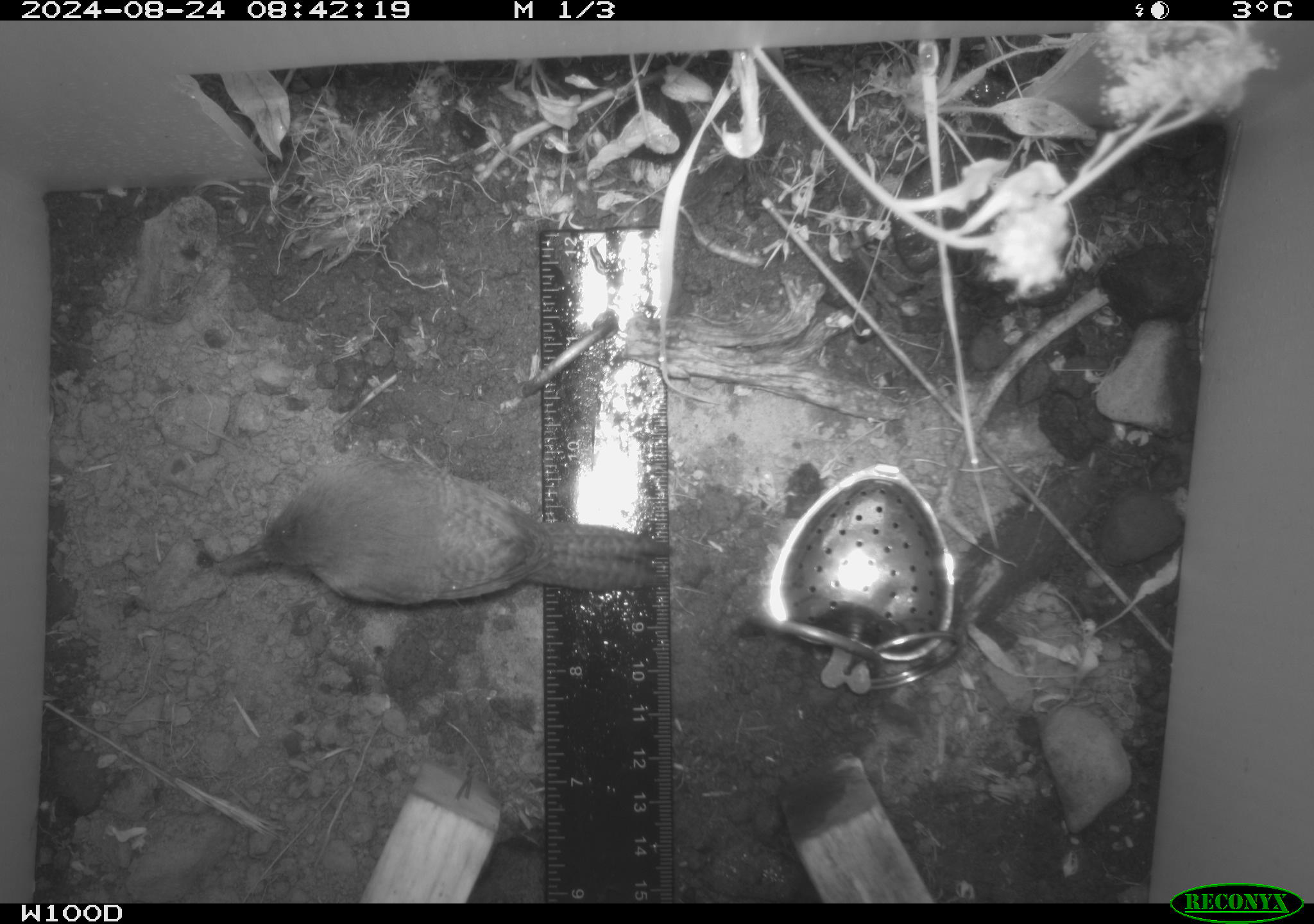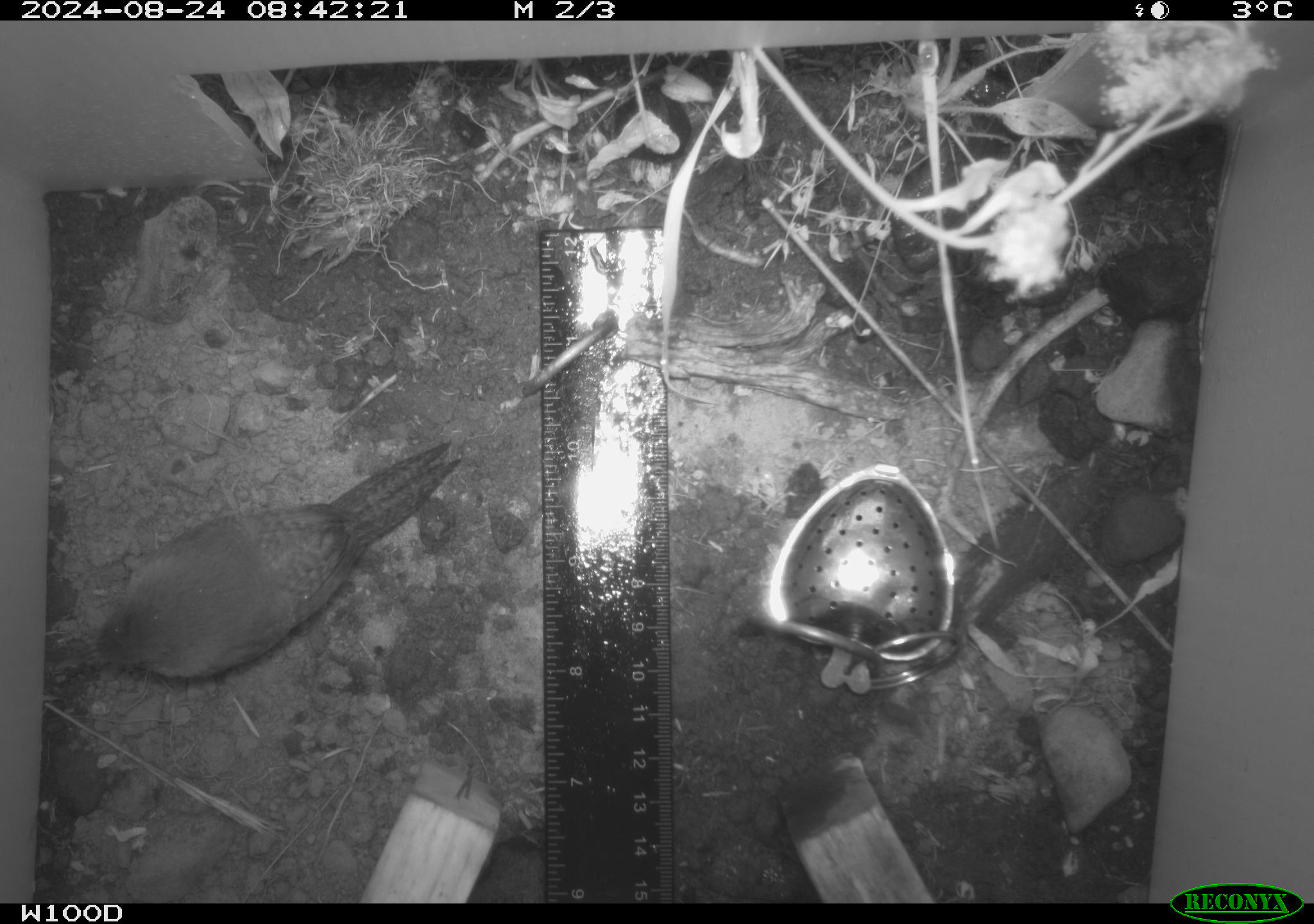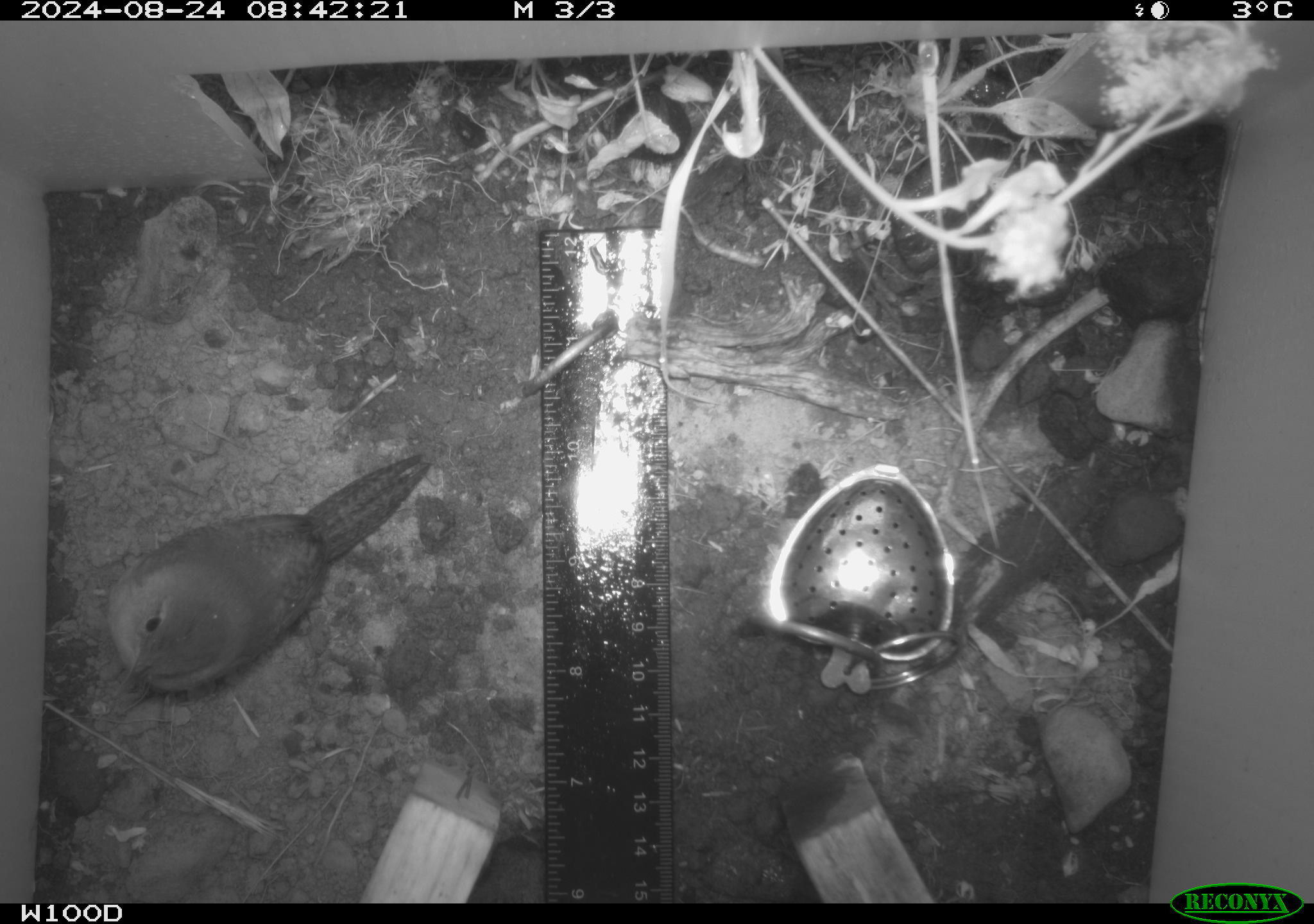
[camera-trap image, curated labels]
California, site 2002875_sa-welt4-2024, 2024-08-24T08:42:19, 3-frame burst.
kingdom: Animalia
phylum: Chordata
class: Aves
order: Passeriformes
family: Troglodytidae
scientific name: Troglodytidae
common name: wren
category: troglodytidae family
Troglodytidae family (wren) (Troglodytidae).